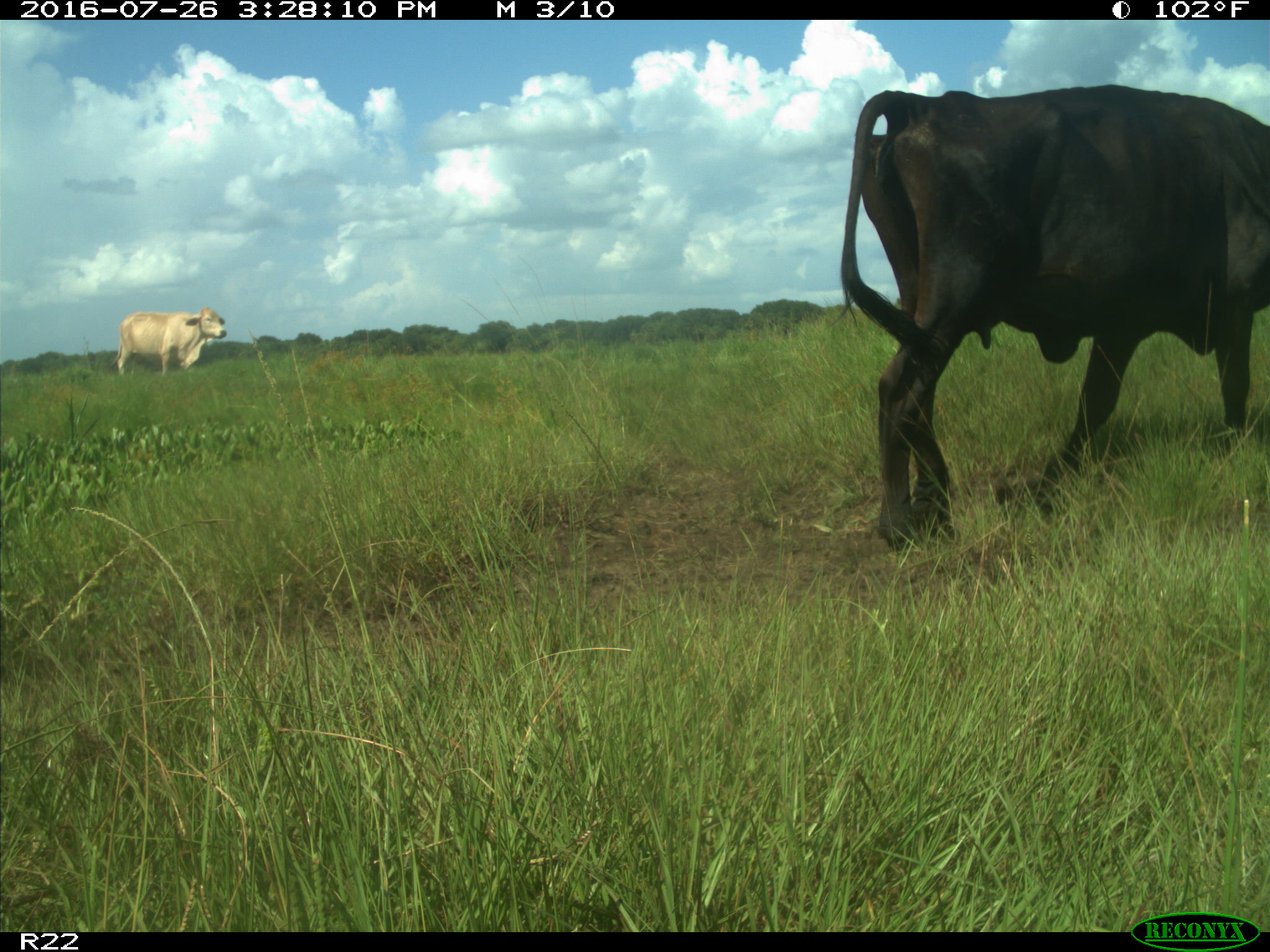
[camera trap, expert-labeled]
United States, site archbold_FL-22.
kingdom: Animalia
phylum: Chordata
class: Mammalia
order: Artiodactyla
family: Bovidae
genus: Bos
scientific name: Bos taurus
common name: domestic cow